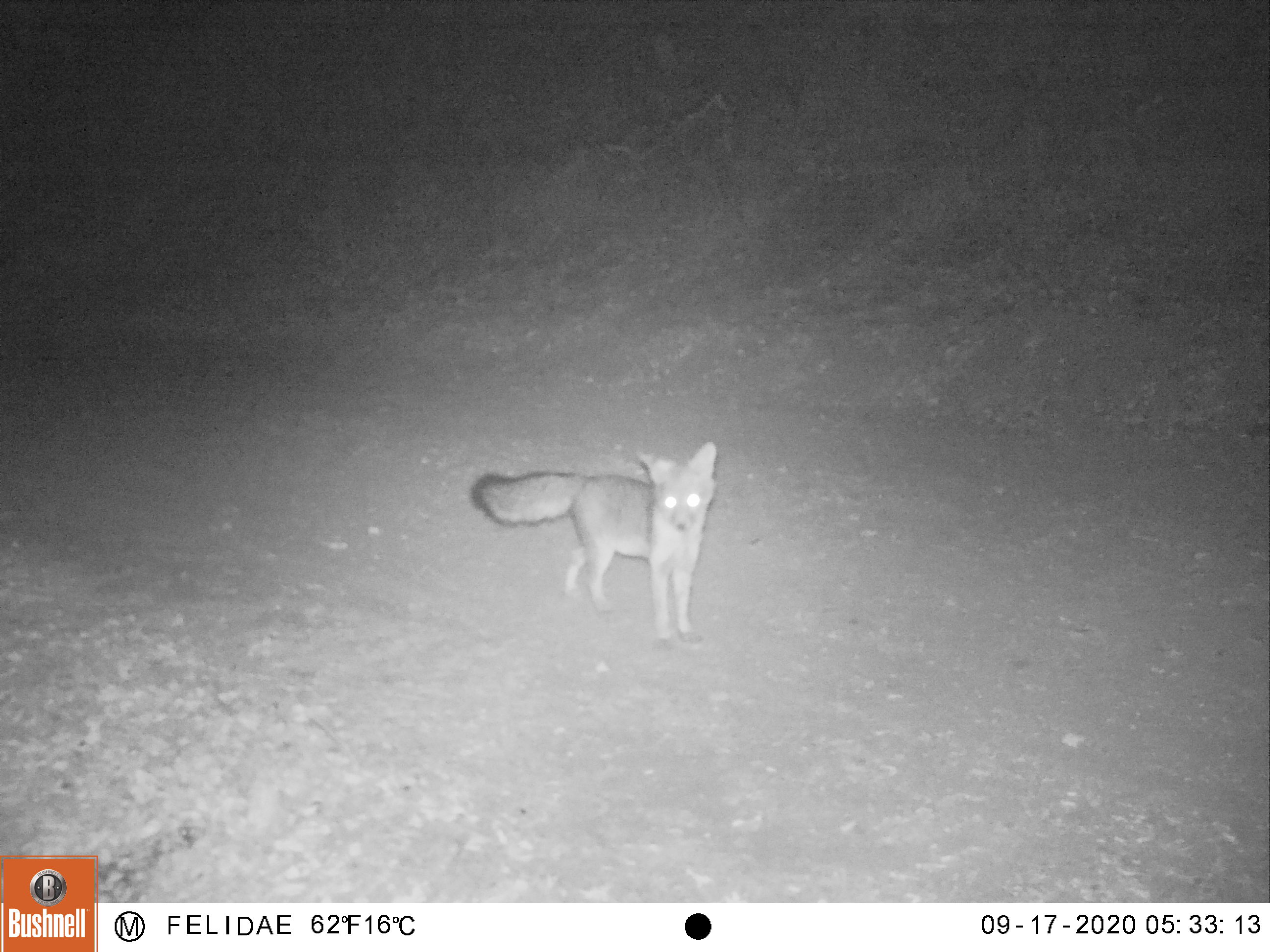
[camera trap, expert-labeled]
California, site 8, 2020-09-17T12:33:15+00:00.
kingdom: Animalia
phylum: Chordata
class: Mammalia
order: Carnivora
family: Canidae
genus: Urocyon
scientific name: Urocyon cinereoargenteus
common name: gray fox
Gray fox (Urocyon cinereoargenteus).